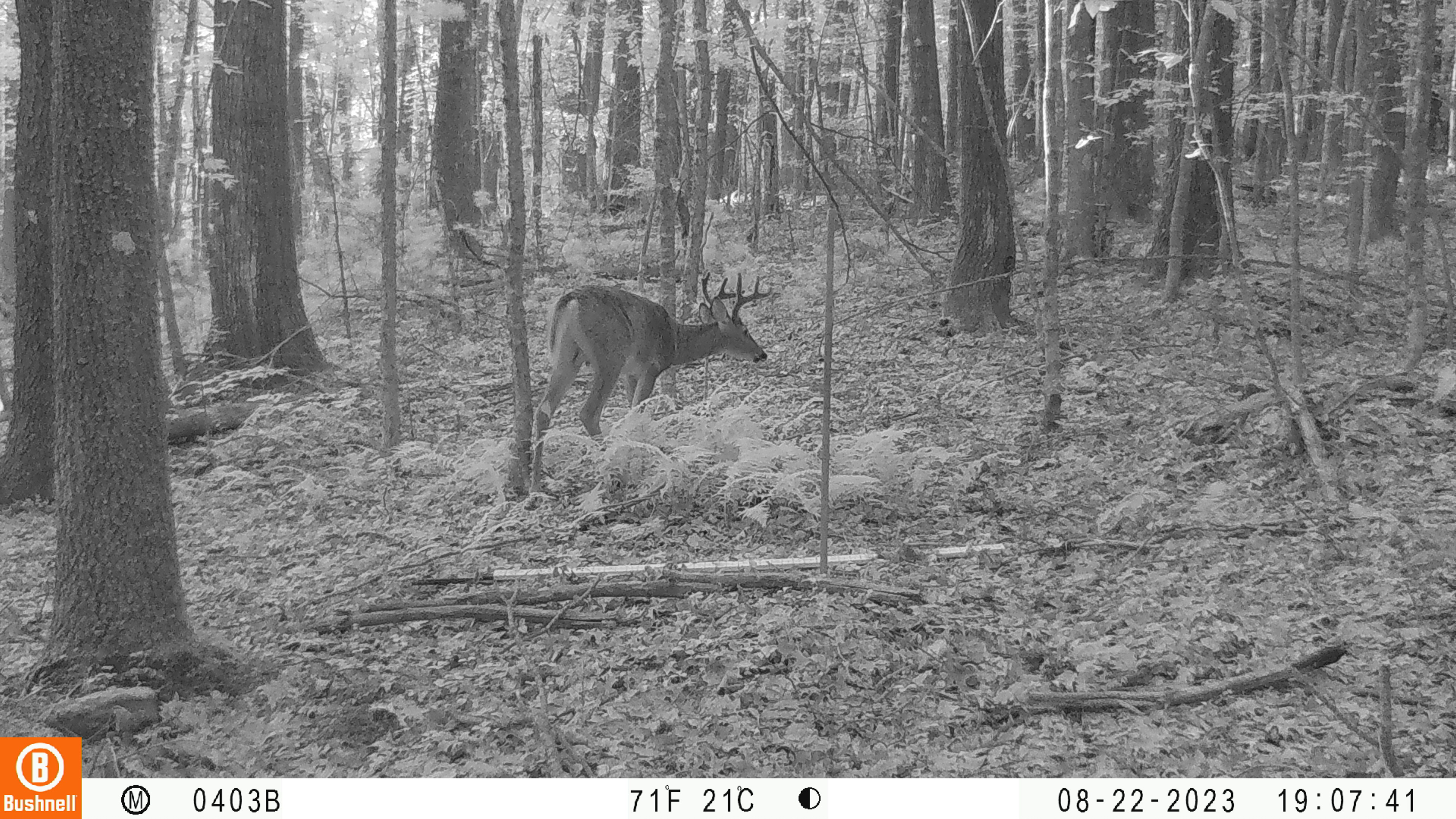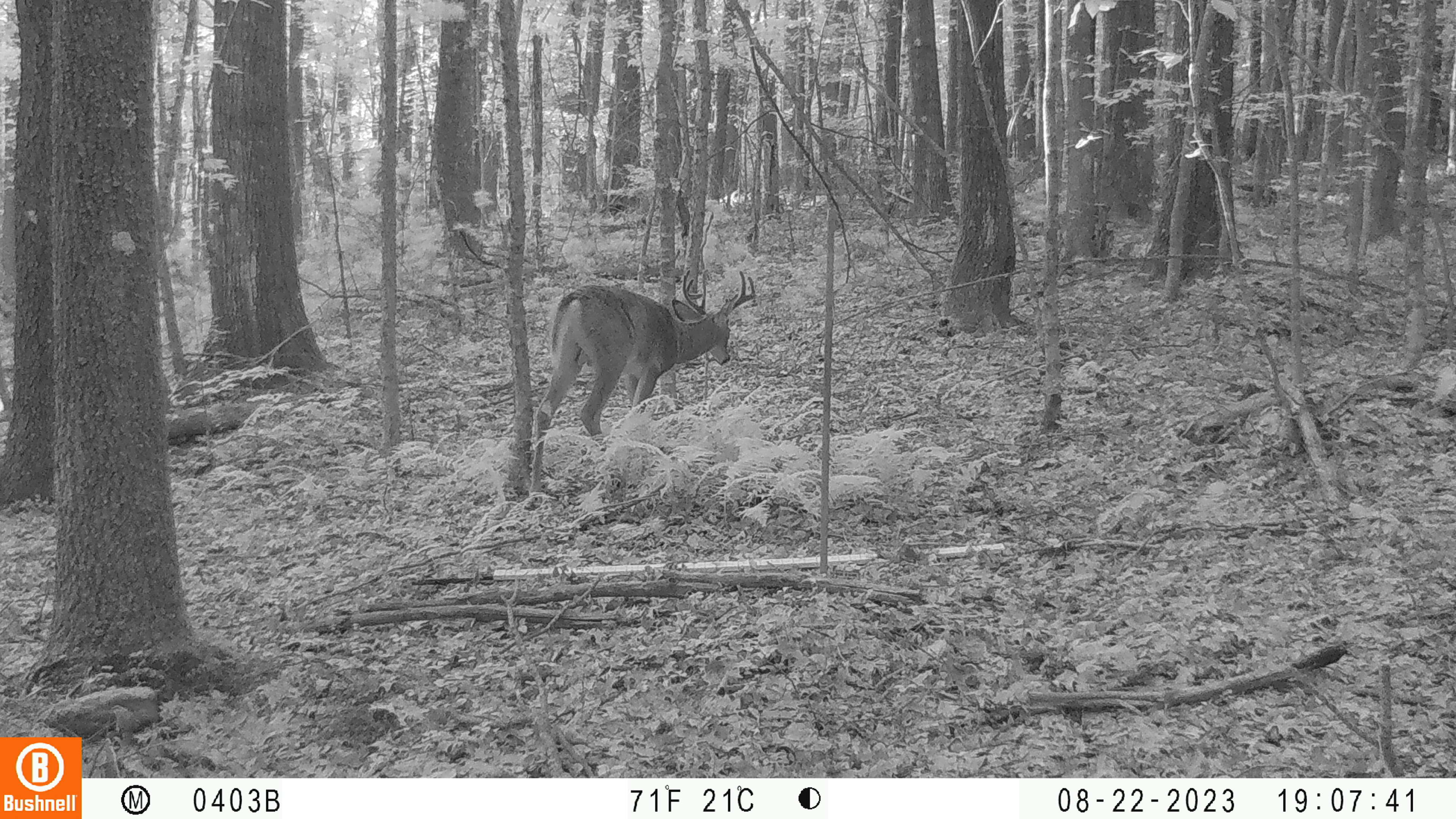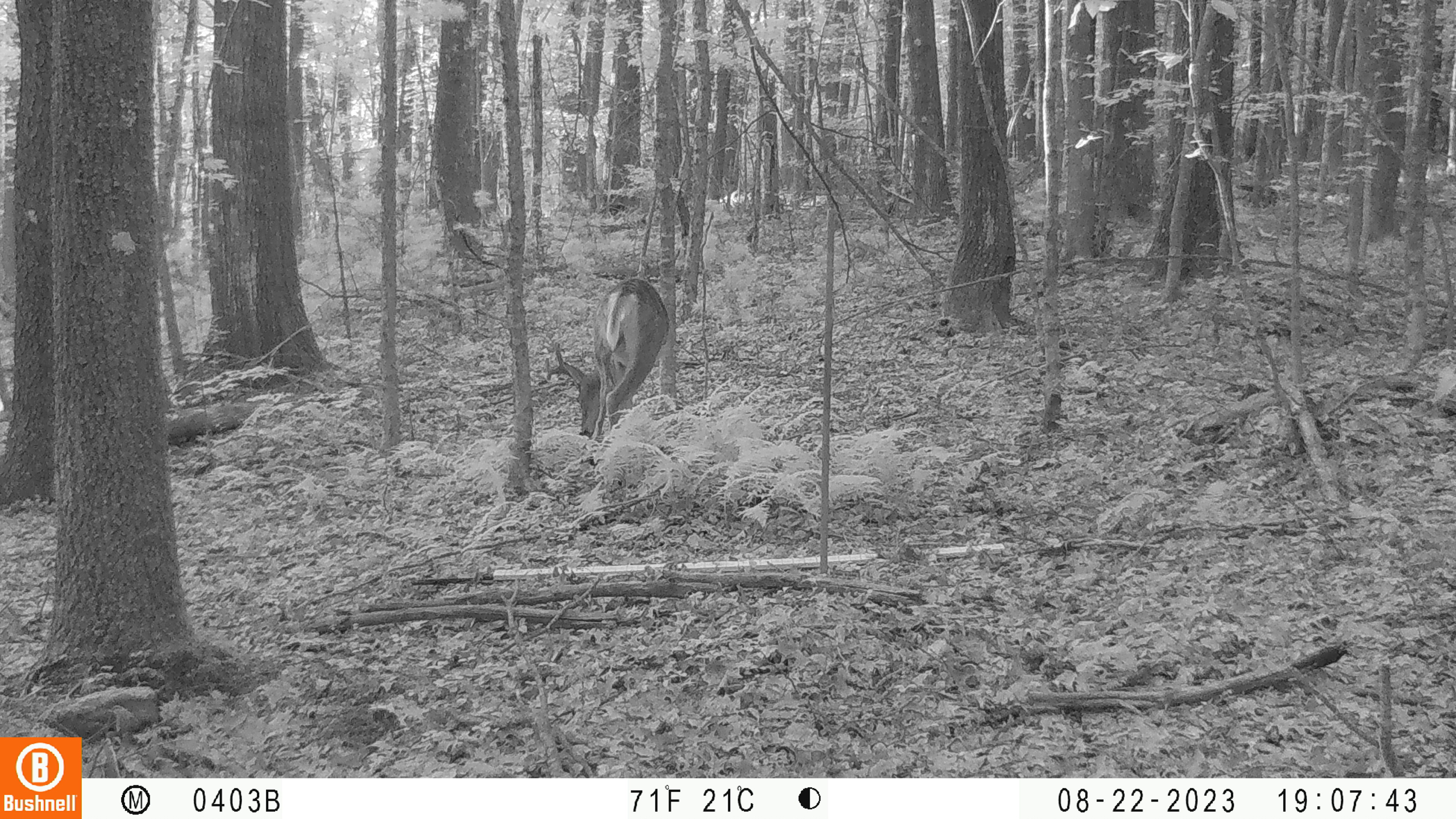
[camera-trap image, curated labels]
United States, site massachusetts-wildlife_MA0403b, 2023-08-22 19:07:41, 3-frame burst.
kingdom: Animalia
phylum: Chordata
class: Mammalia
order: Artiodactyla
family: Cervidae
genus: Odocoileus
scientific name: Odocoileus virginianus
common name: white-tailed deer